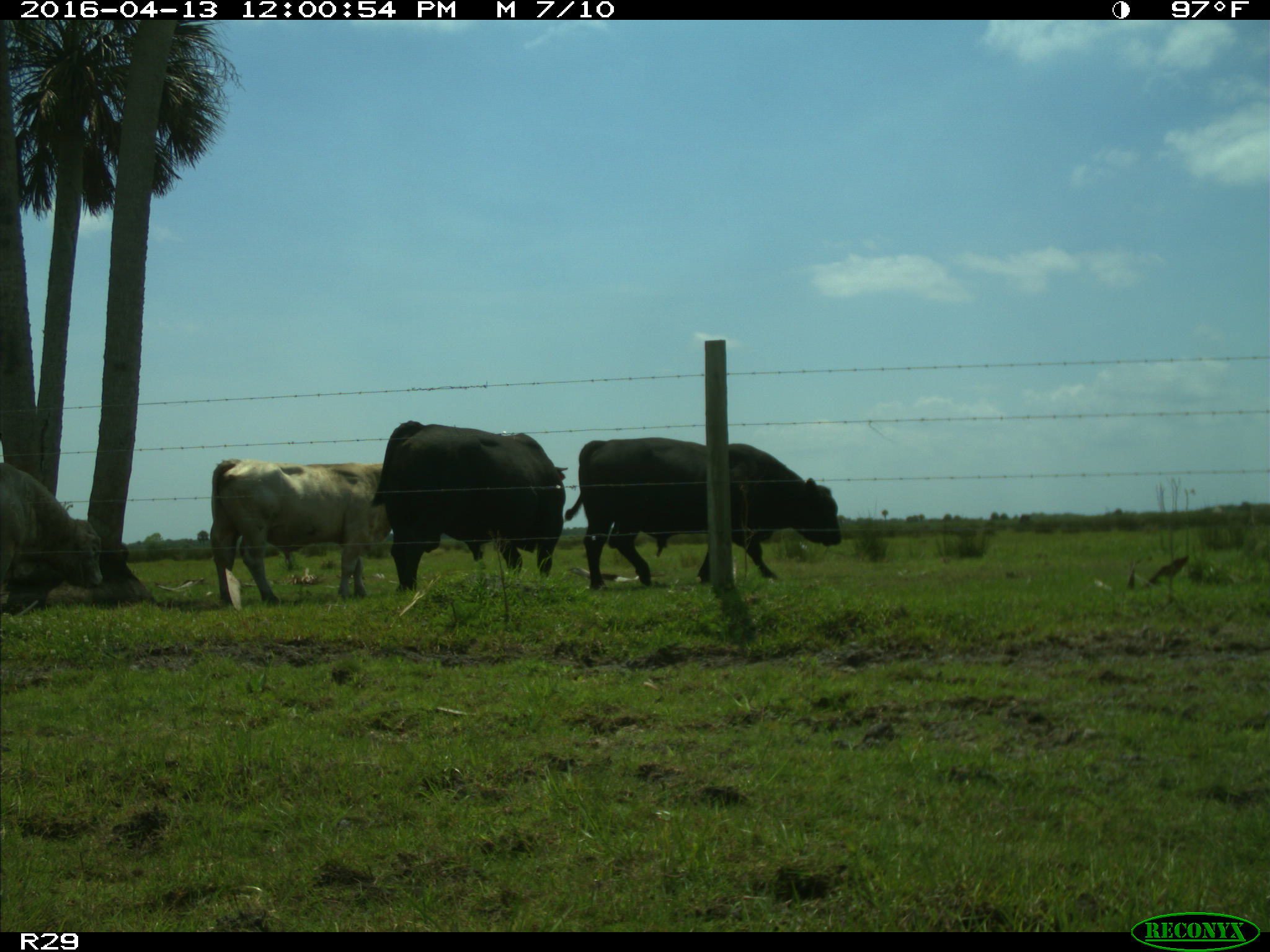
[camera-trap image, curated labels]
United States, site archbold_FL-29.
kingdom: Animalia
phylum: Chordata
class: Mammalia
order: Artiodactyla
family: Bovidae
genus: Bos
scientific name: Bos taurus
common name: domestic cow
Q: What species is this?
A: Bos taurus (domestic cow).